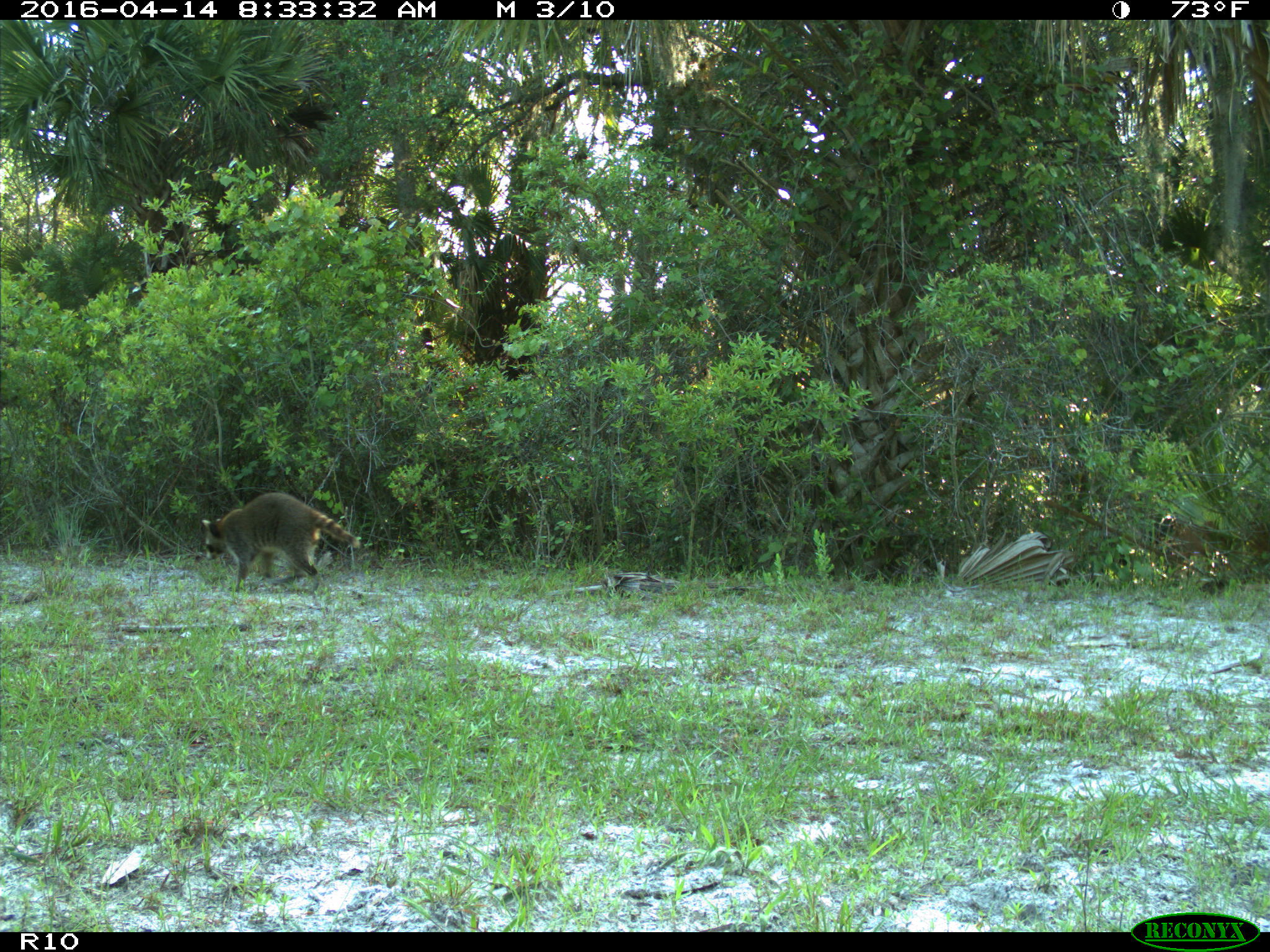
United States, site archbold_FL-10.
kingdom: Animalia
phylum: Chordata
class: Mammalia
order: Carnivora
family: Procyonidae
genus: Procyon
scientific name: Procyon lotor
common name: common raccoon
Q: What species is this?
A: Procyon lotor (common raccoon).